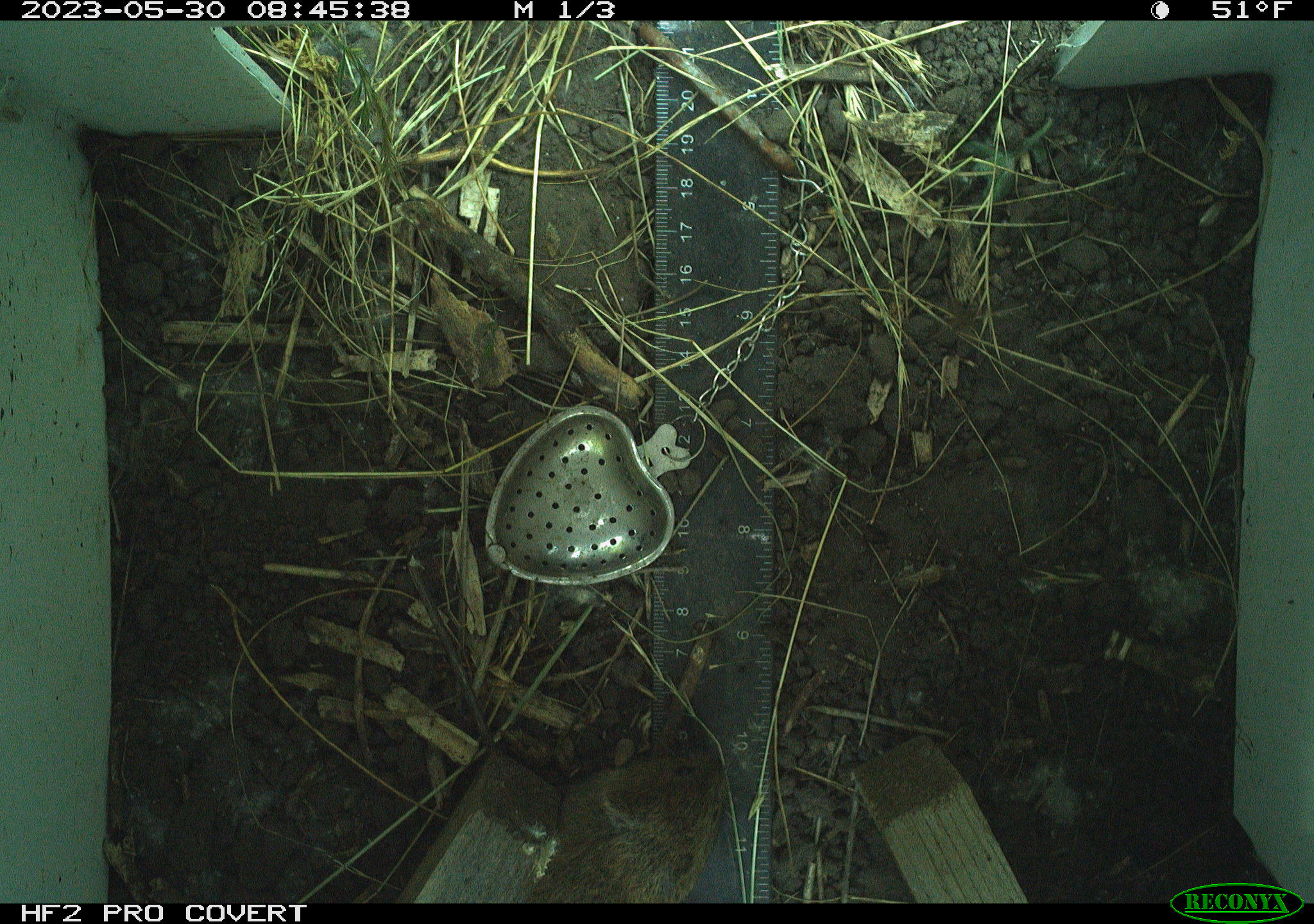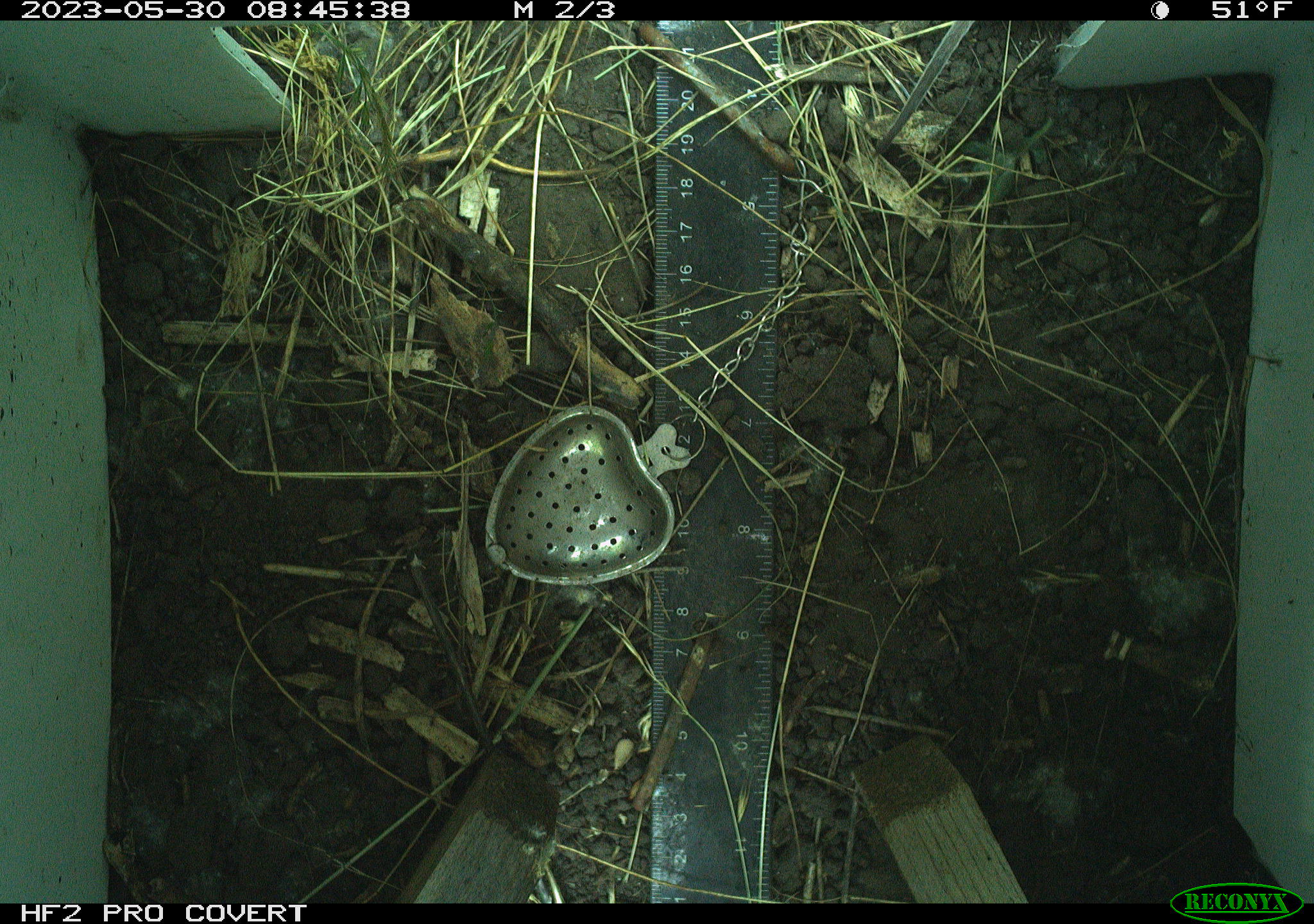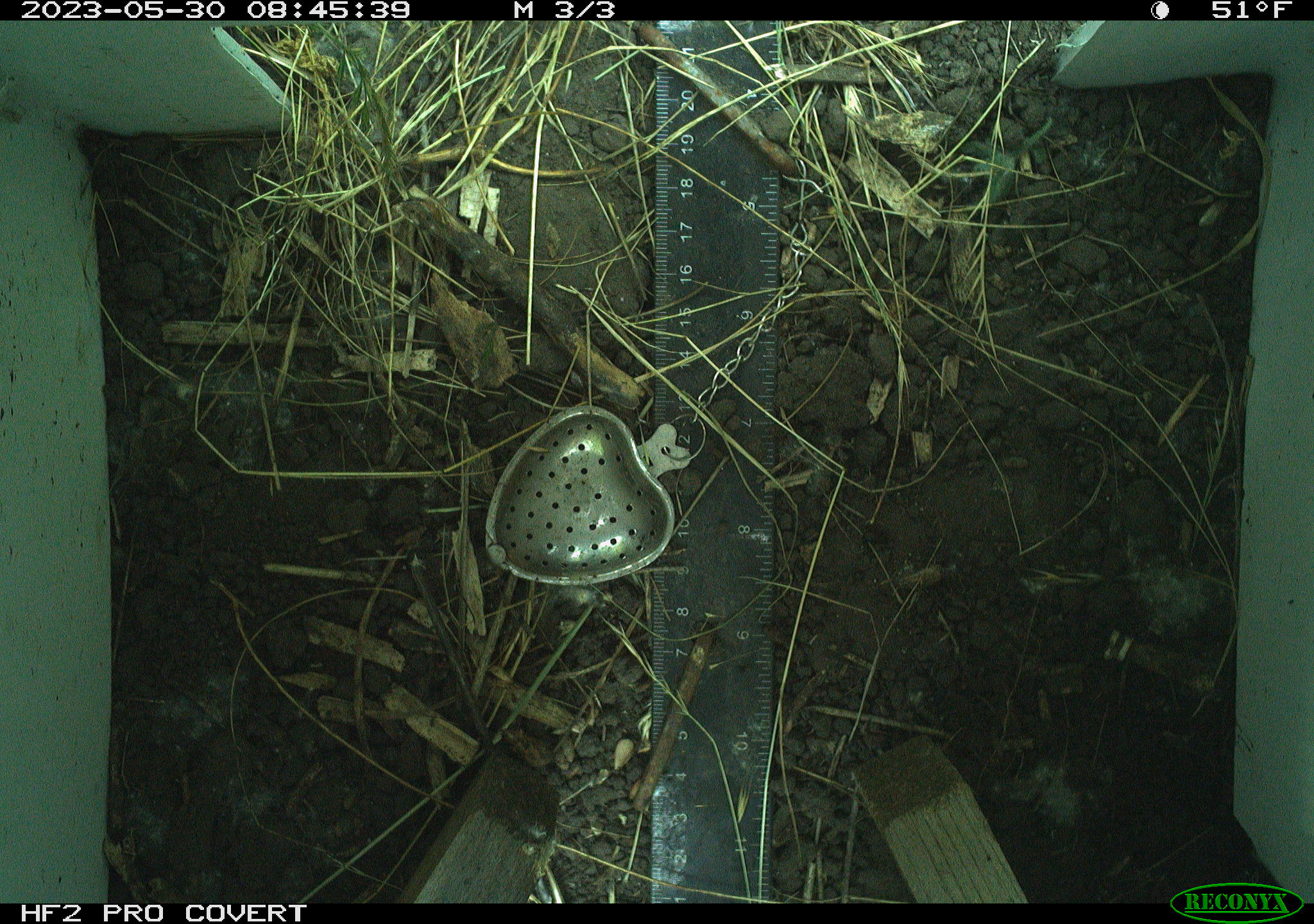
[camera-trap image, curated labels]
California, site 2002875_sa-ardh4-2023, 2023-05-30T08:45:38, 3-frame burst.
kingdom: Animalia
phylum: Chordata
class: Mammalia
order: Rodentia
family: Cricetidae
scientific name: Arvicolinae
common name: voles, lemmings, and muskrats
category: arvicolinae subfamily